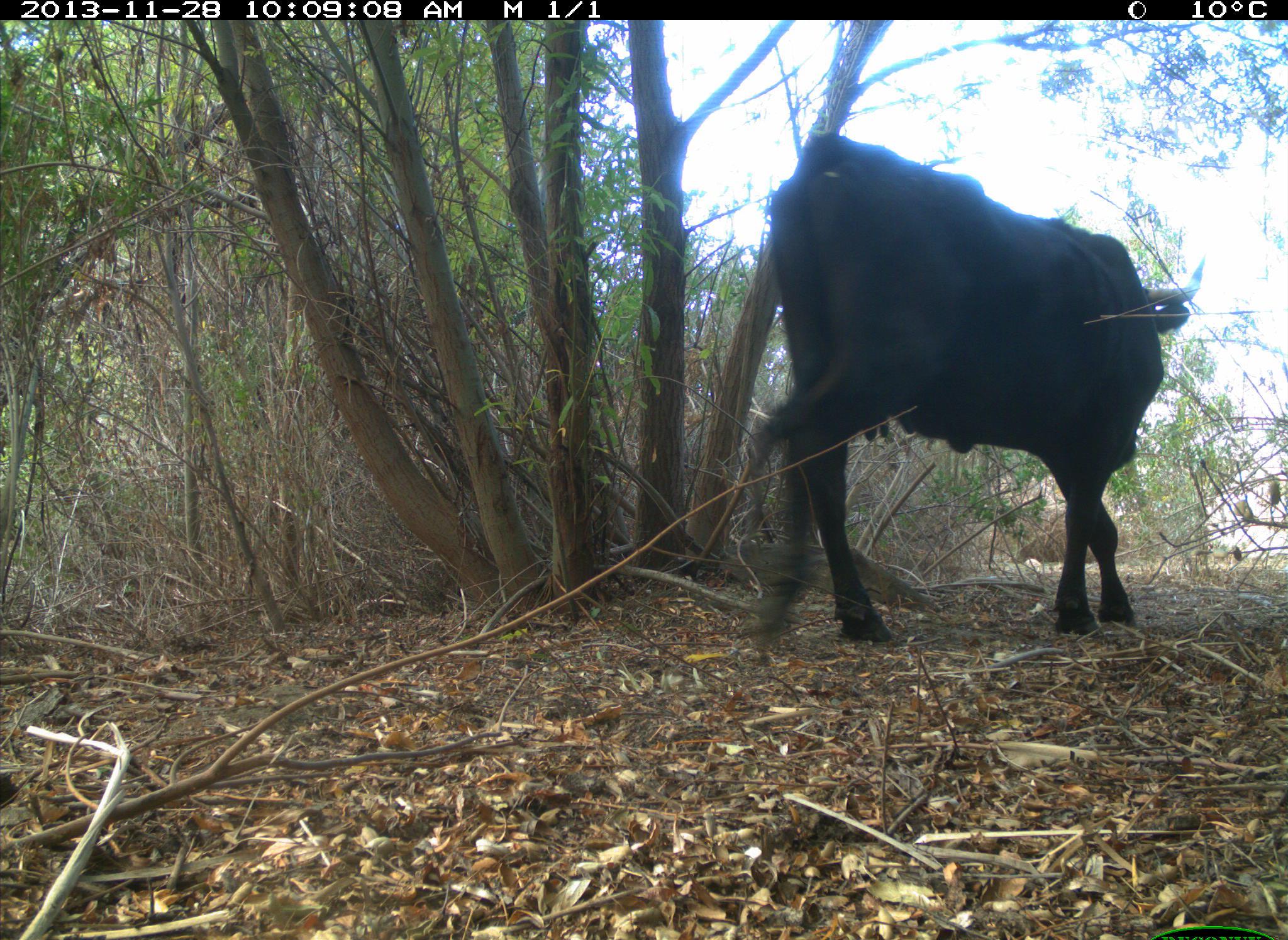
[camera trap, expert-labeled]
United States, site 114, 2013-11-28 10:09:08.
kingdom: Animalia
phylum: Chordata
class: Mammalia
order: Artiodactyla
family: Bovidae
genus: Bos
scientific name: Bos taurus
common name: cow